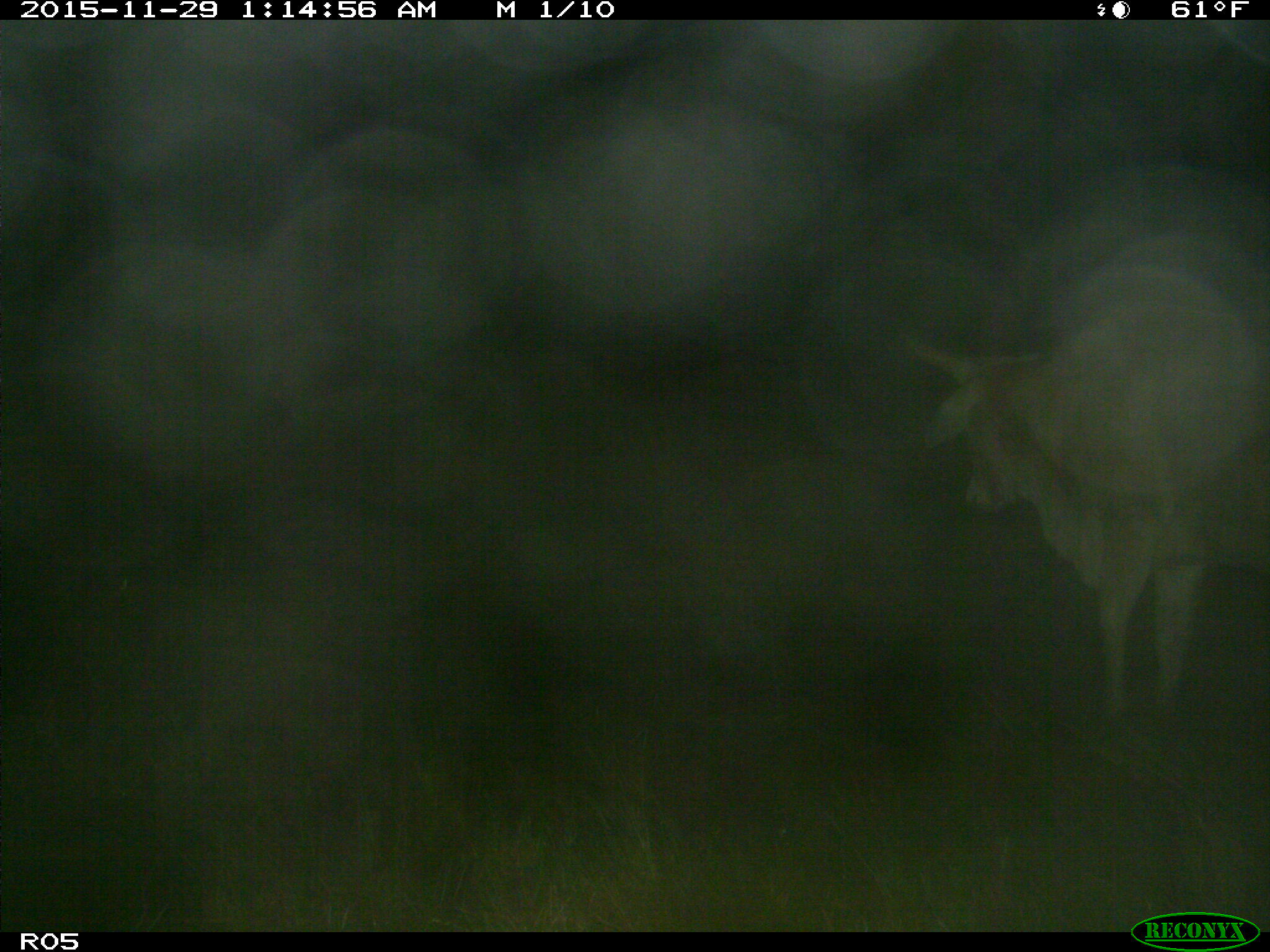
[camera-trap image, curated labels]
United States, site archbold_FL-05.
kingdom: Animalia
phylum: Chordata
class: Mammalia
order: Artiodactyla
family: Bovidae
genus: Bos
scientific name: Bos taurus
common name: domestic cow